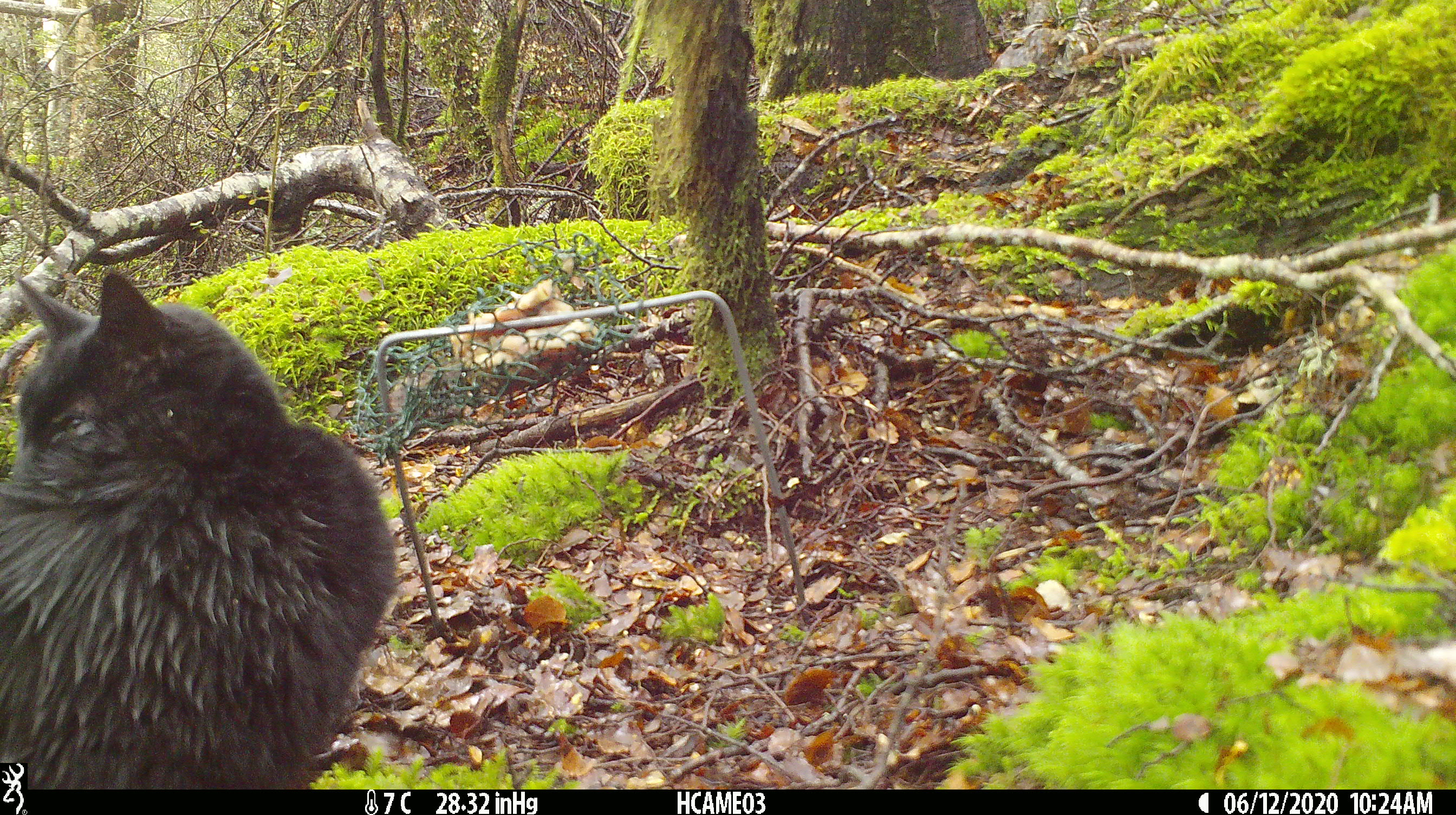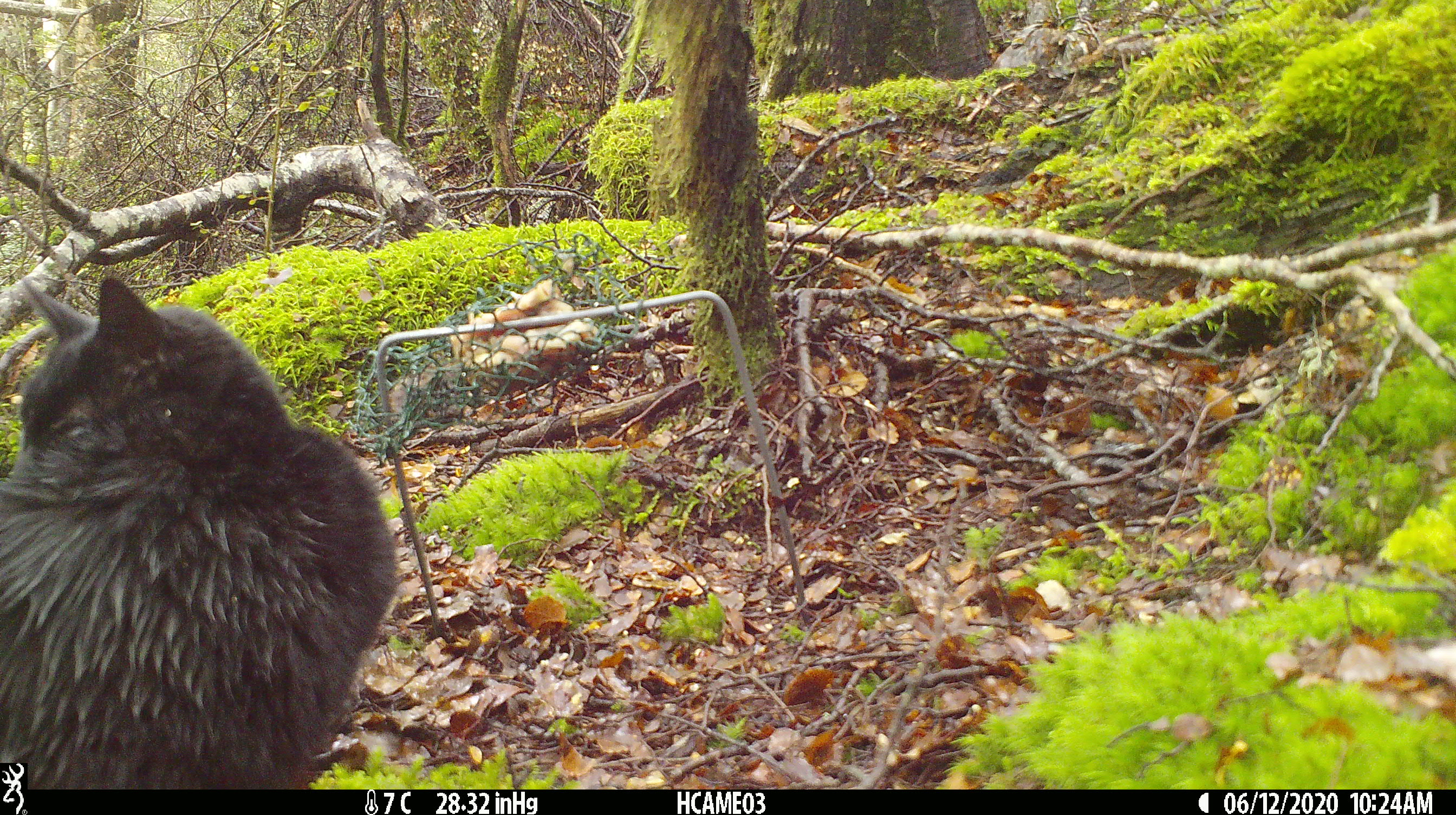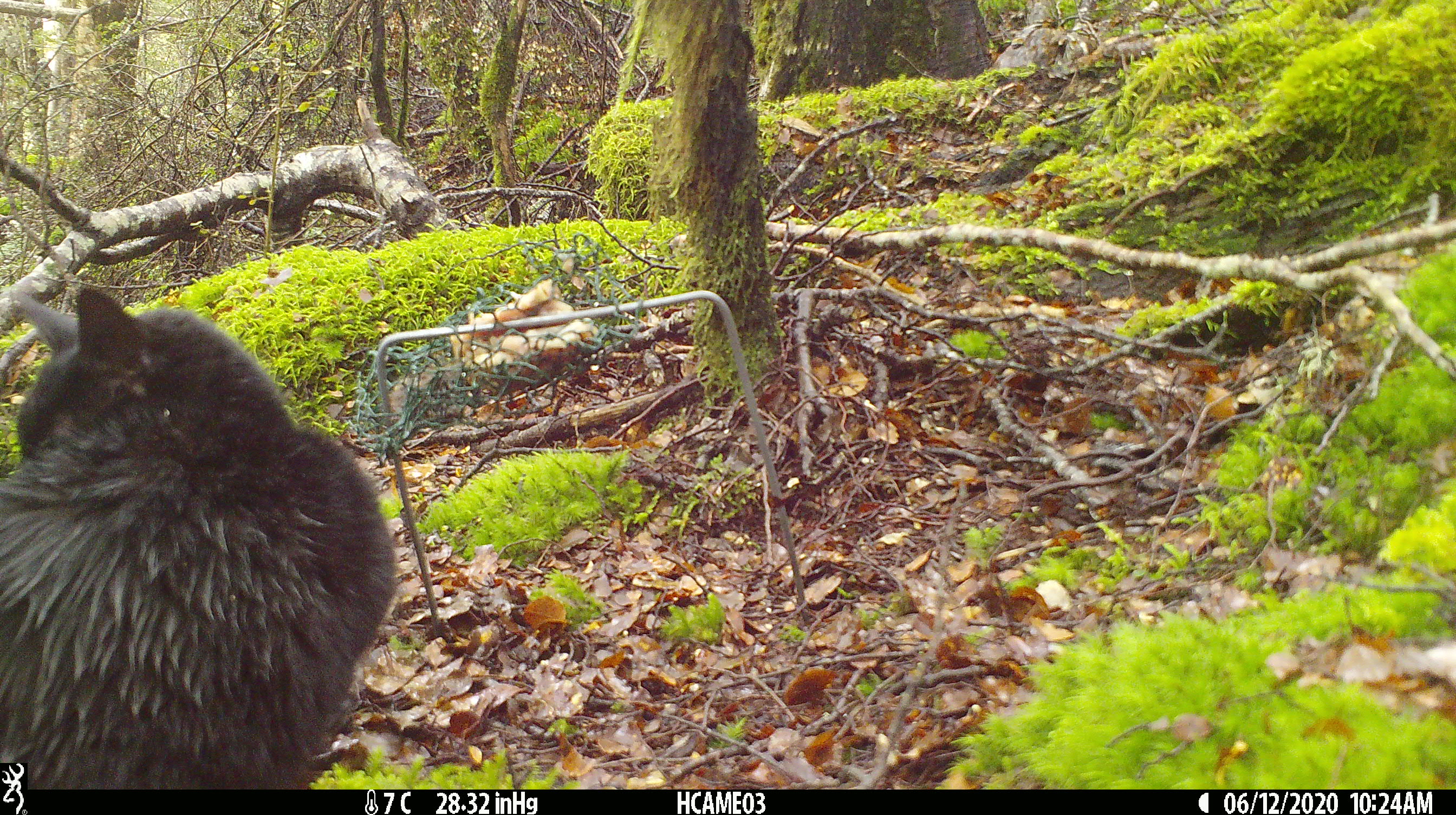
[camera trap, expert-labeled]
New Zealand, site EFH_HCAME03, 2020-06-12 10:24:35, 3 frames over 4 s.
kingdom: Animalia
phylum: Chordata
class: Mammalia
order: Carnivora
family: Felidae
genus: Felis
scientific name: Felis catus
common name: domestic cat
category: cat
Cat (domestic cat) (Felis catus).